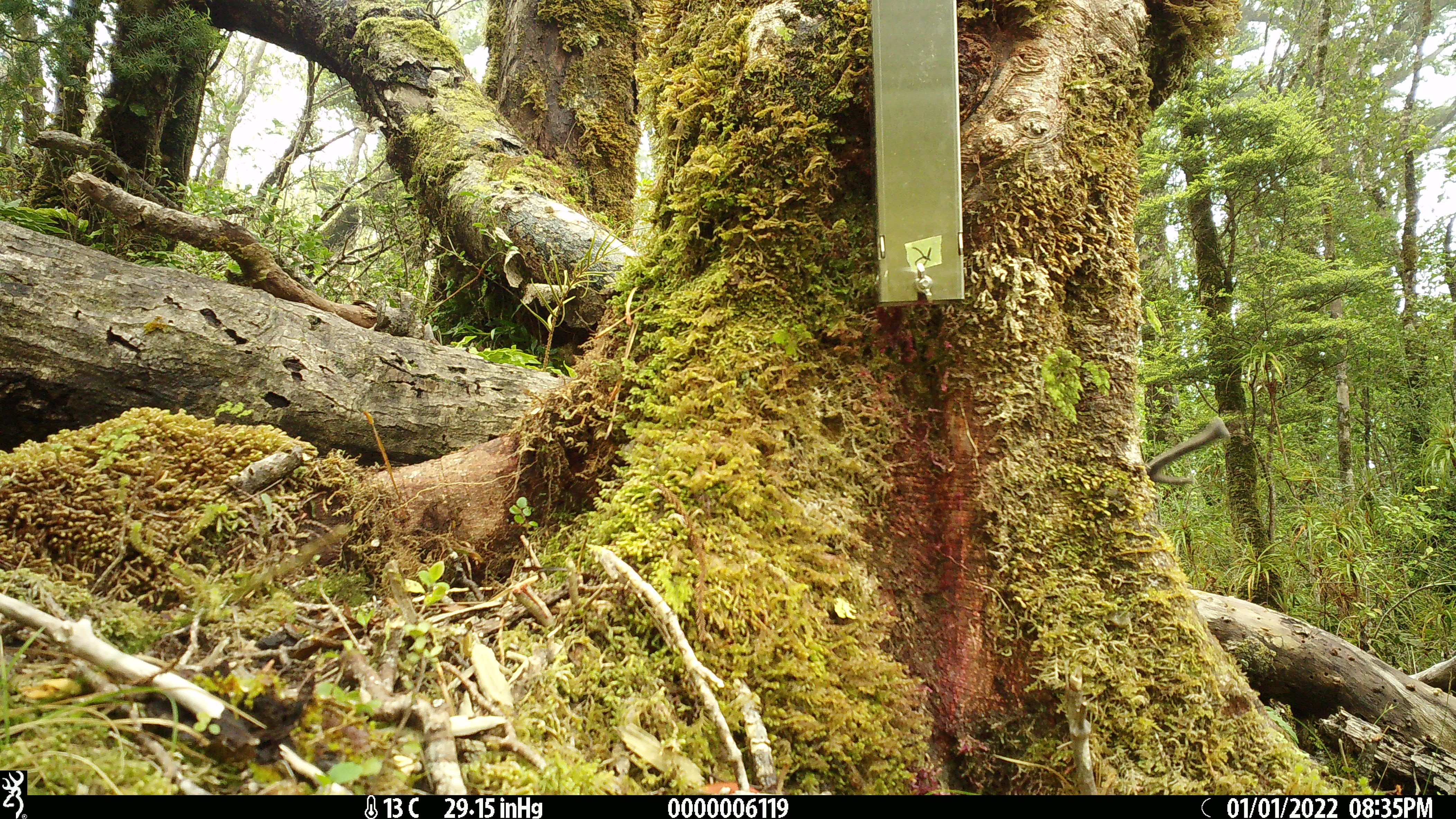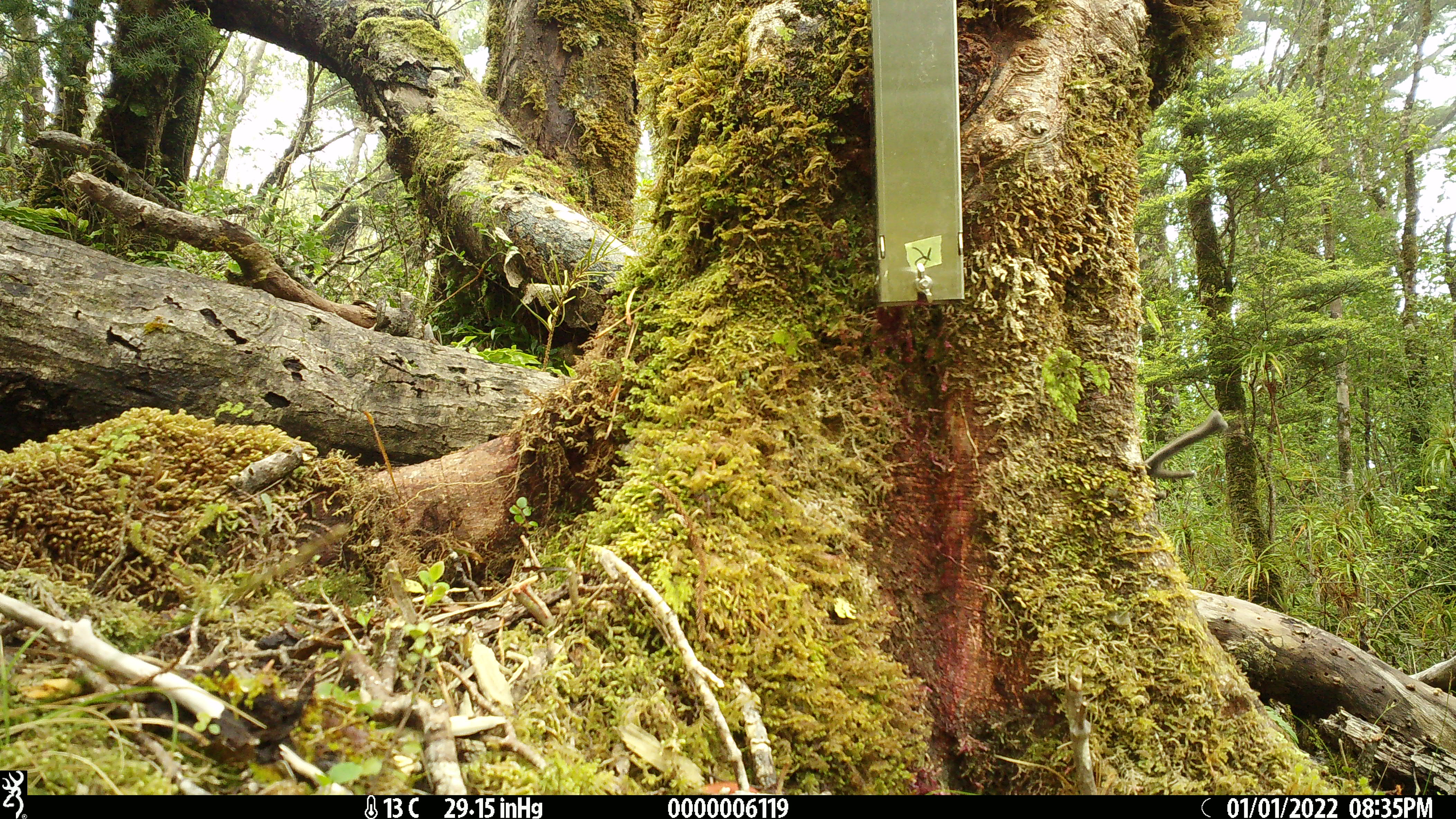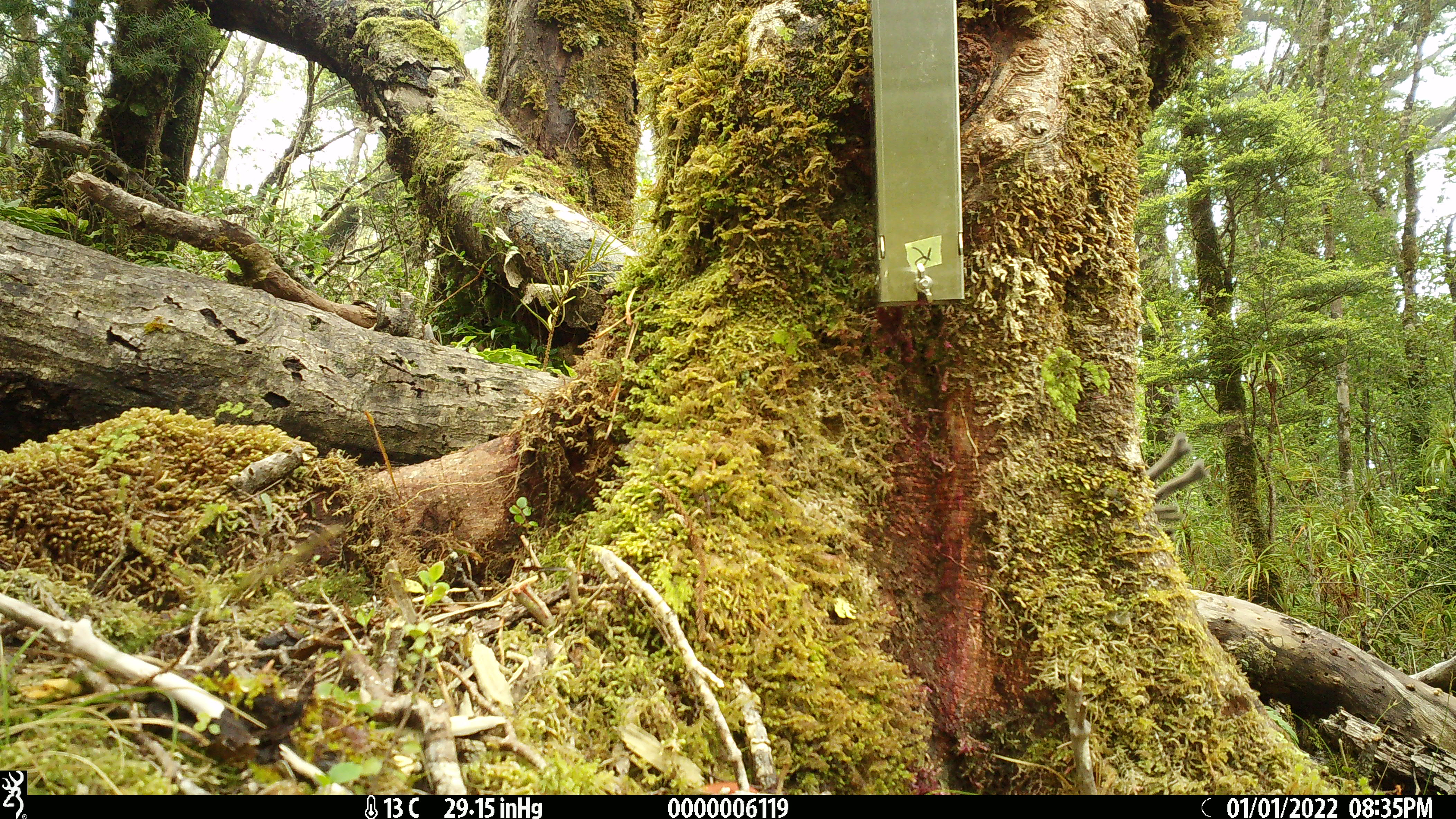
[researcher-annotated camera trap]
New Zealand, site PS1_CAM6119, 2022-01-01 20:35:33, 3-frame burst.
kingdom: Animalia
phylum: Chordata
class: Mammalia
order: Artiodactyla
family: Cervidae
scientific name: Cervidae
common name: deer